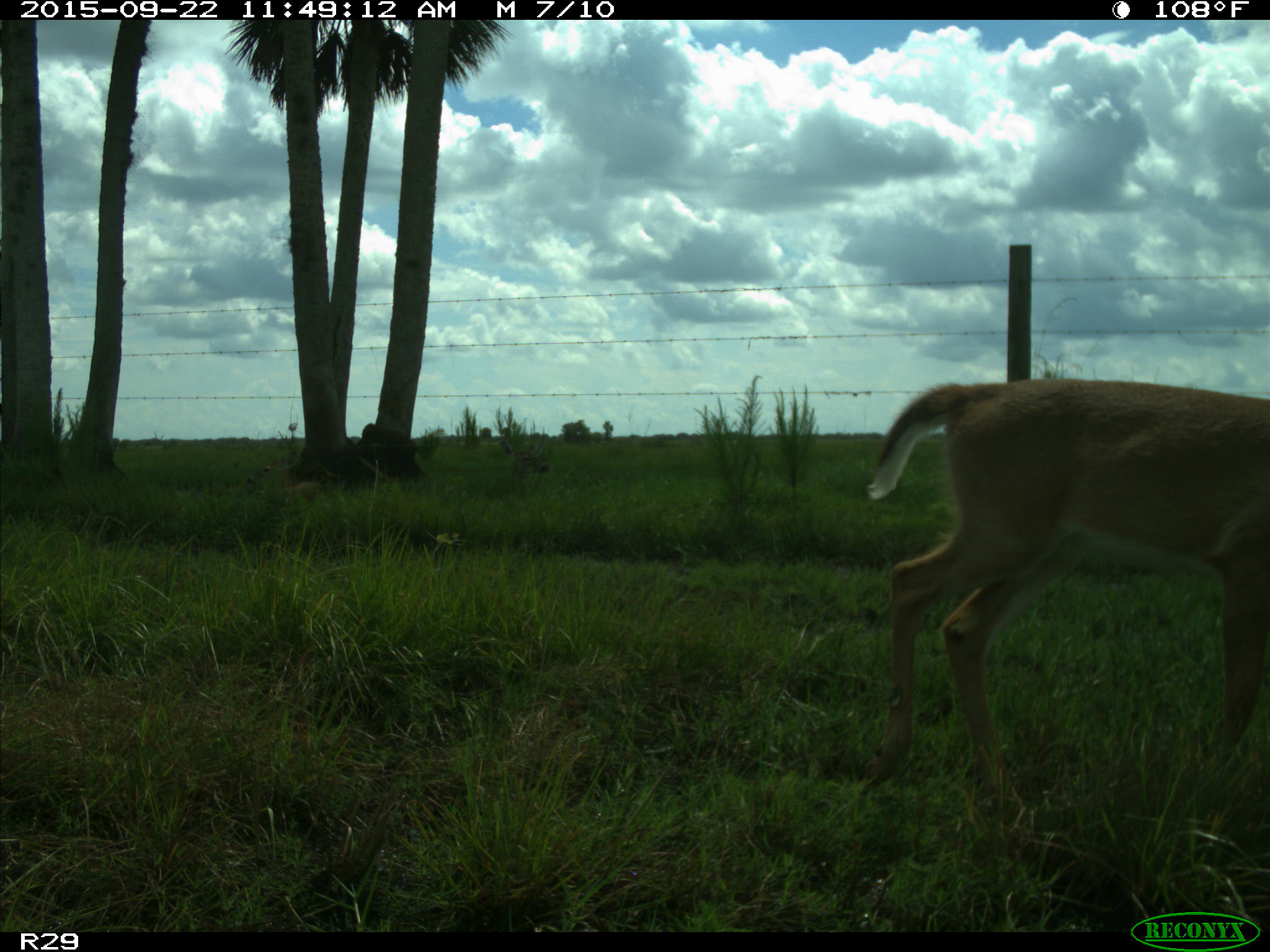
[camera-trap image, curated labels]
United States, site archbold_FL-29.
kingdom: Animalia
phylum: Chordata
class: Mammalia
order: Artiodactyla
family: Cervidae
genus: Odocoileus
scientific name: Odocoileus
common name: deer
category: unidentified deer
Unidentified deer (deer) (Odocoileus).